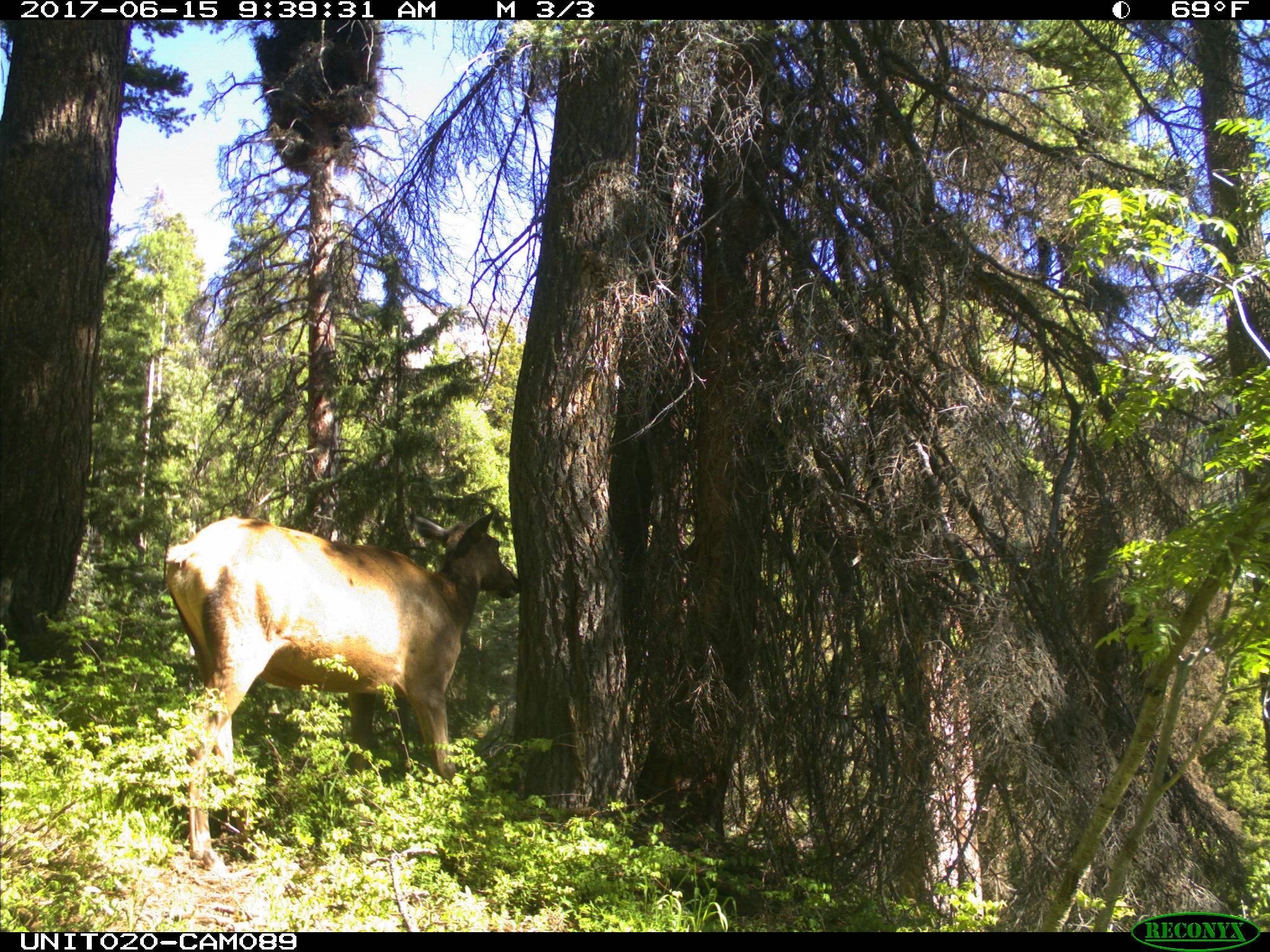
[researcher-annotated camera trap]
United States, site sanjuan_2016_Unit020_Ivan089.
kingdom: Animalia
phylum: Chordata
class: Mammalia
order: Artiodactyla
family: Cervidae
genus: Cervus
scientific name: Cervus elaphus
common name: red deer